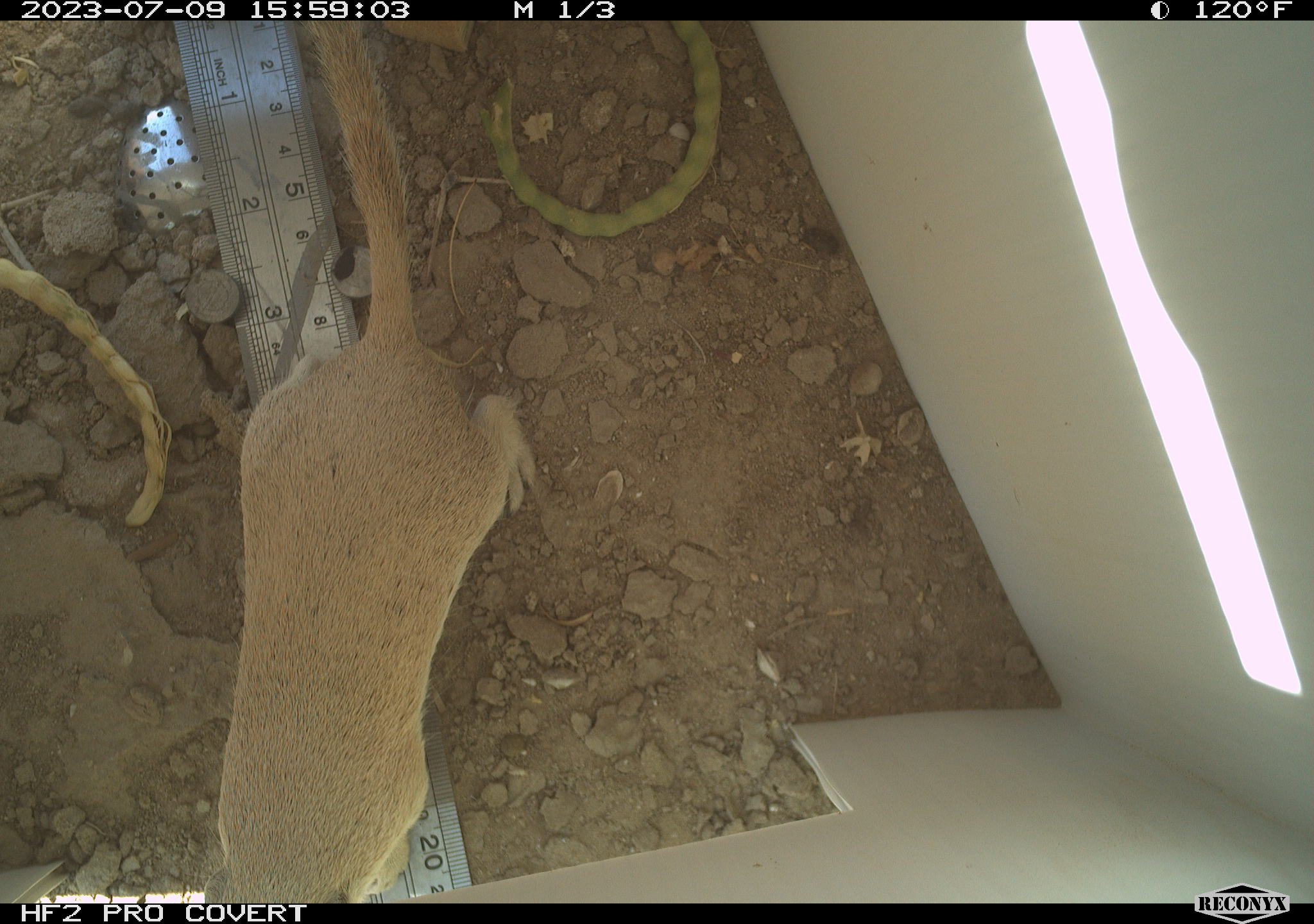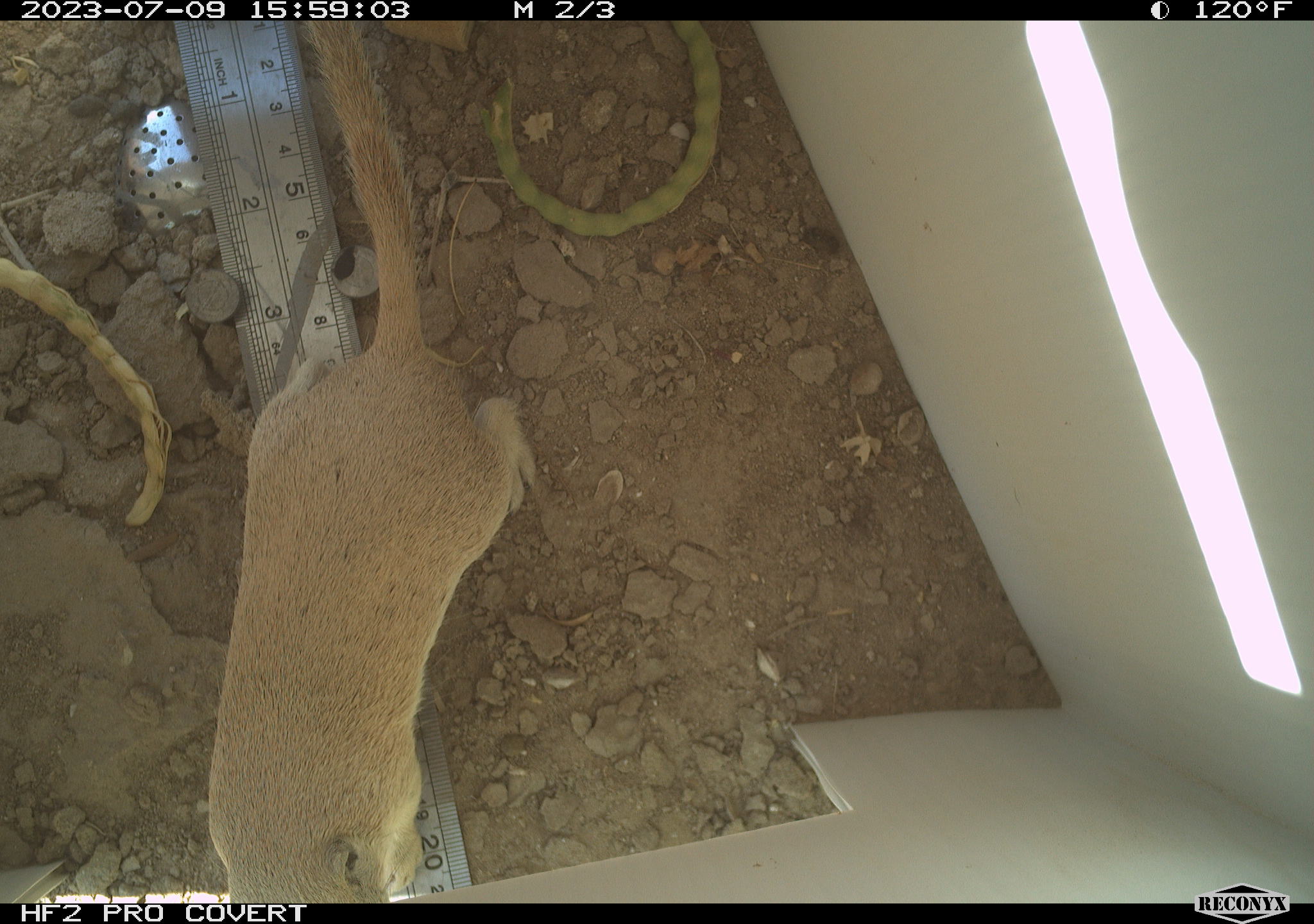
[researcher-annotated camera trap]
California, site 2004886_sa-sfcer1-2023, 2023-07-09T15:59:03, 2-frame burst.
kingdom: Animalia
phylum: Chordata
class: Mammalia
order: Rodentia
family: Sciuridae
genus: Xerospermophilus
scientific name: Xerospermophilus tereticaudus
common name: round-tailed ground squirrel